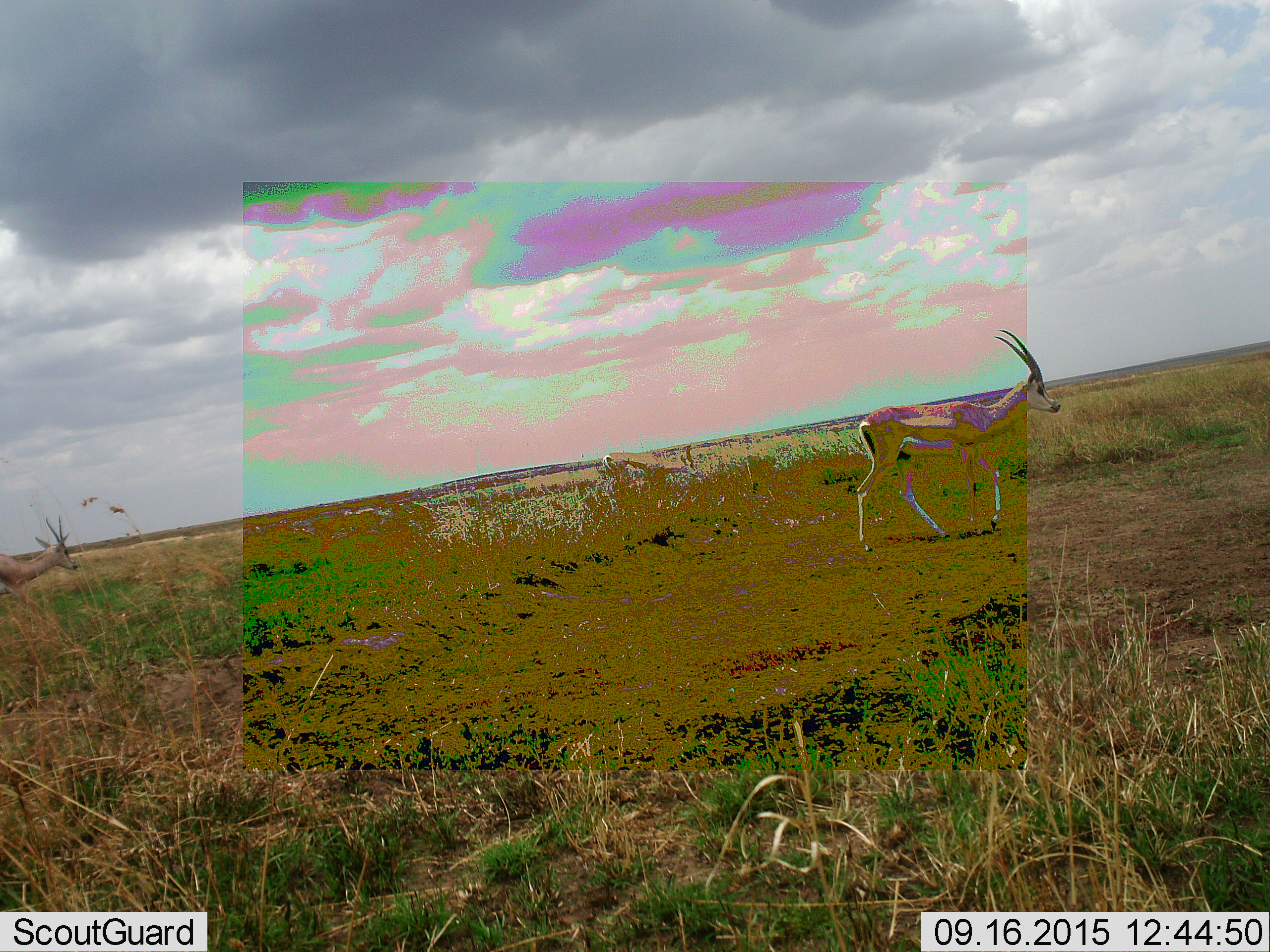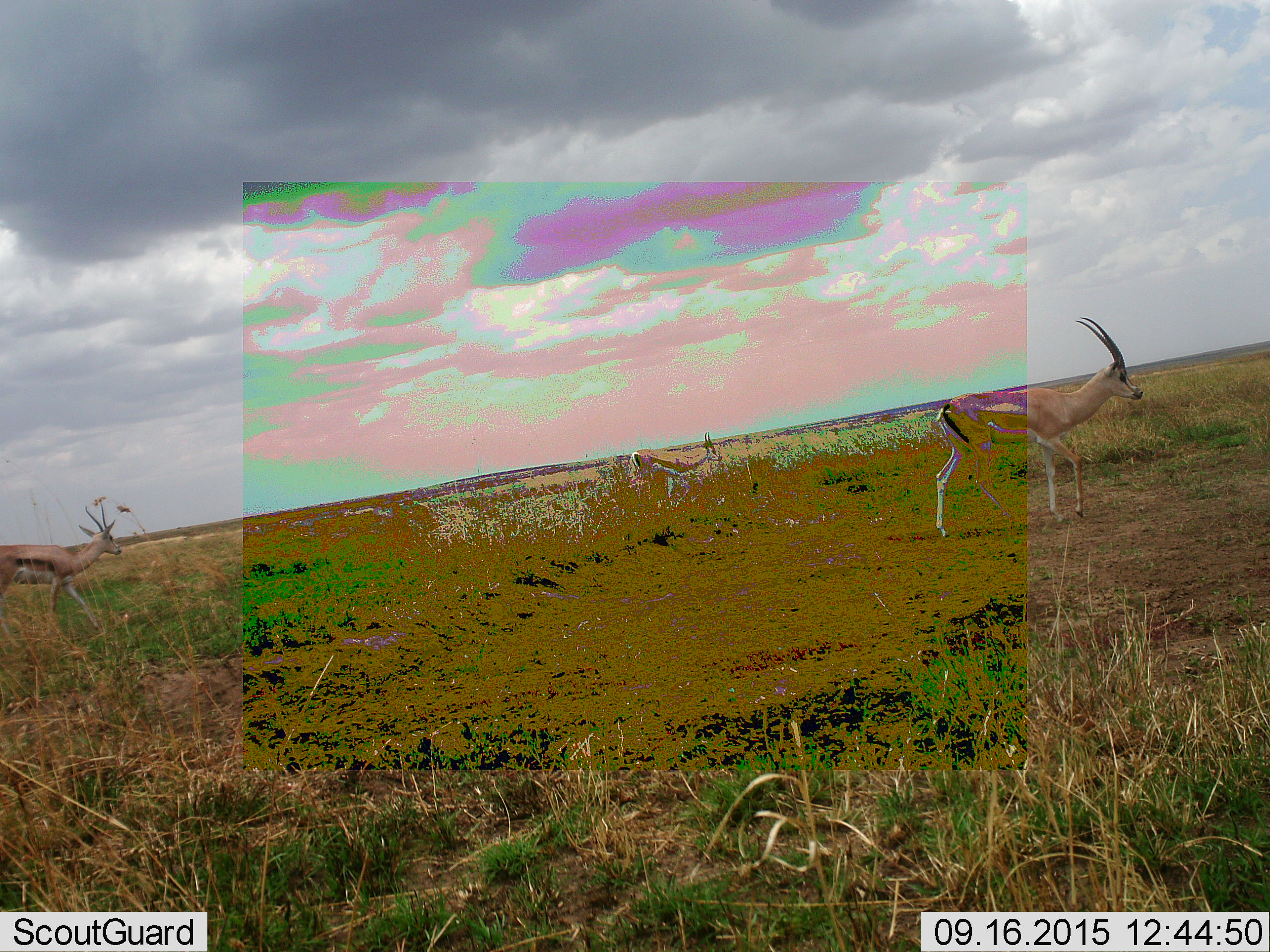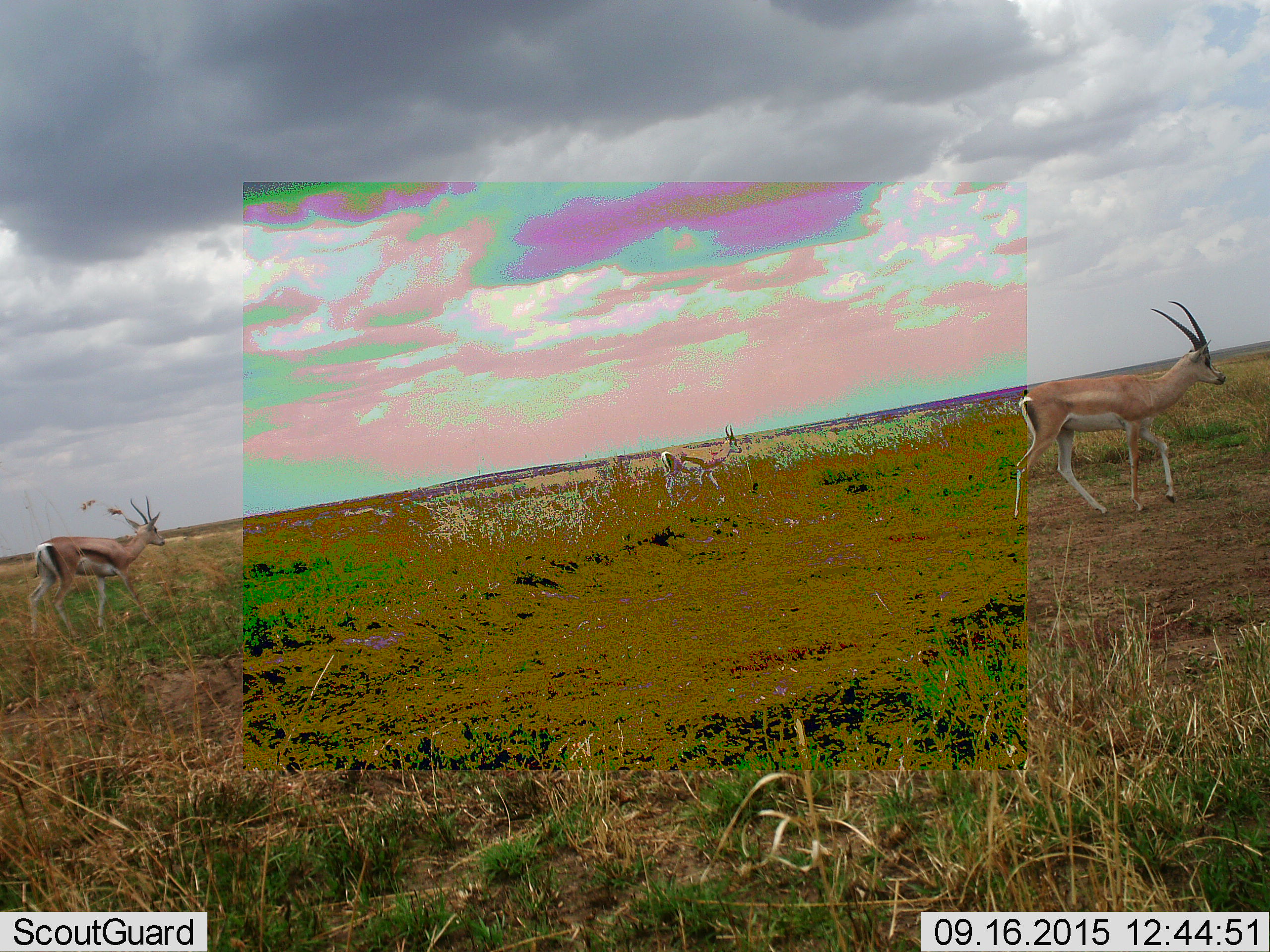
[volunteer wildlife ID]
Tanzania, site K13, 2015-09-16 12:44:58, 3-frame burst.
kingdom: Animalia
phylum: Chordata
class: Mammalia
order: Artiodactyla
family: Bovidae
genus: Nanger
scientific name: Nanger granti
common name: grant's gazelle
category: gazellegrants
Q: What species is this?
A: Gazellegrants (grant's gazelle) (Nanger granti).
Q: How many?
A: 3.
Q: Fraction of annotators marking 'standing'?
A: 0%.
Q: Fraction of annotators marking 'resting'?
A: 0%.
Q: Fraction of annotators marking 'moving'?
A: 100%.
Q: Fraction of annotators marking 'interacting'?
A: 0%.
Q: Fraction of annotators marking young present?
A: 0%.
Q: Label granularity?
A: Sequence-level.